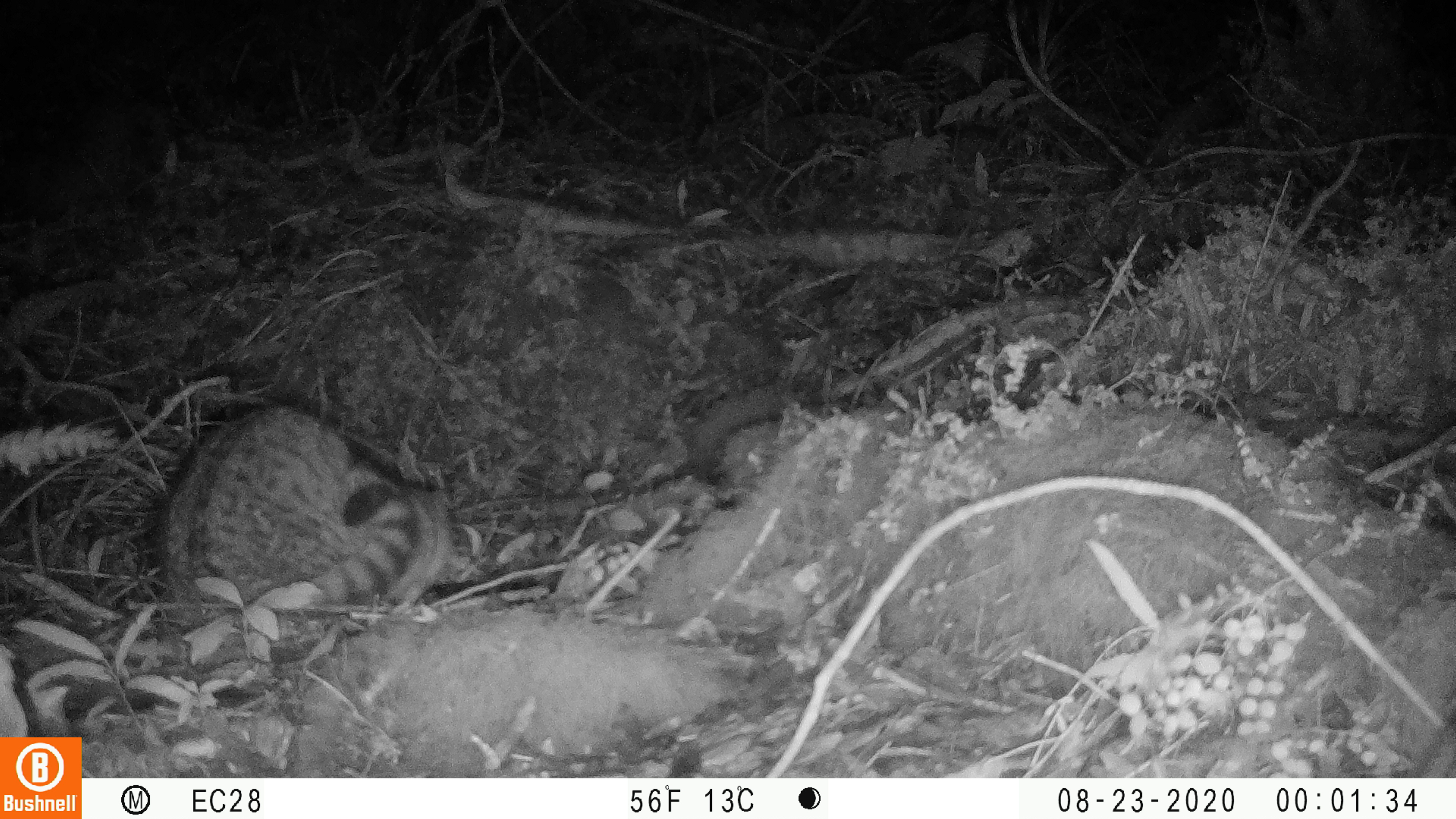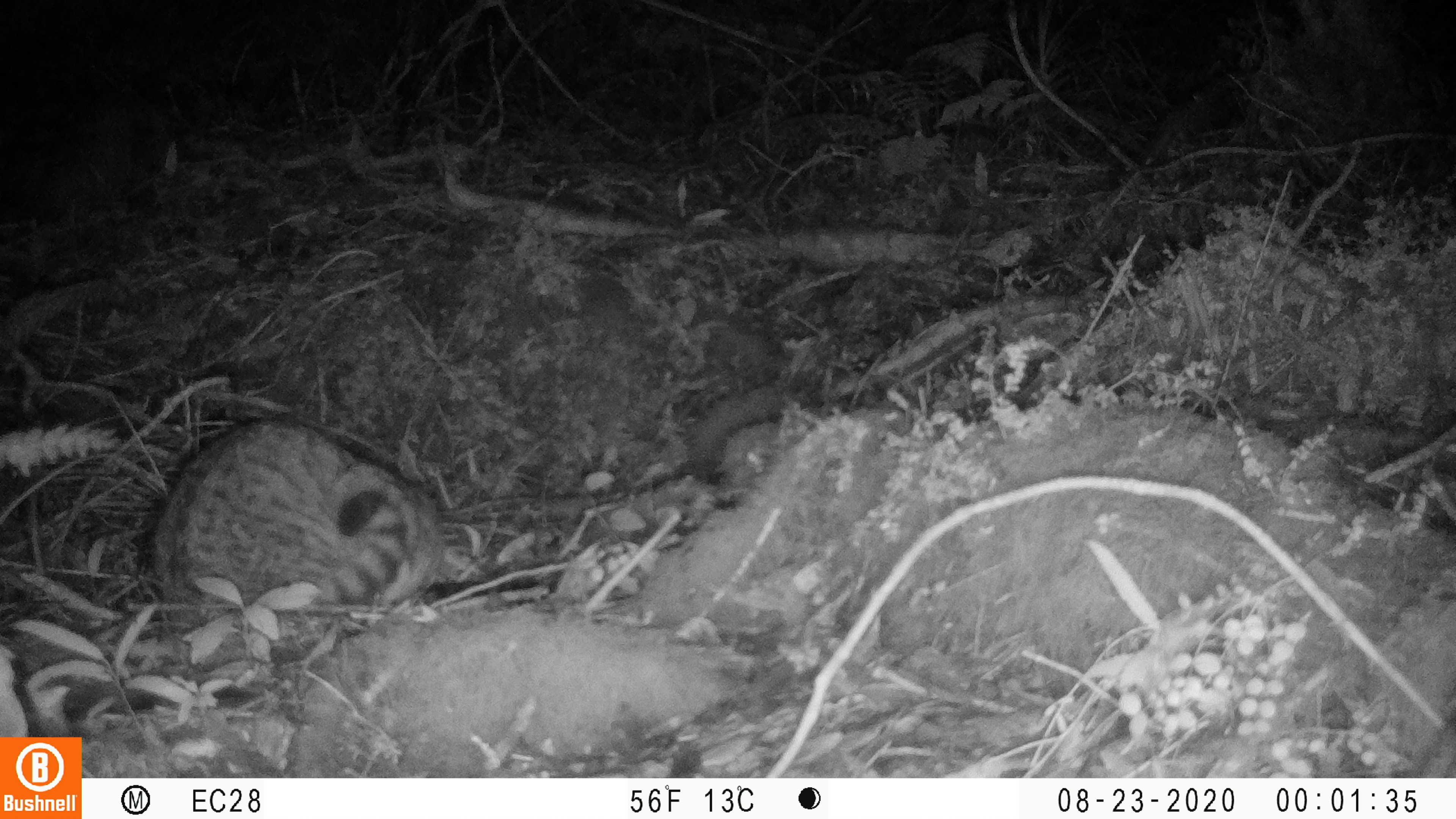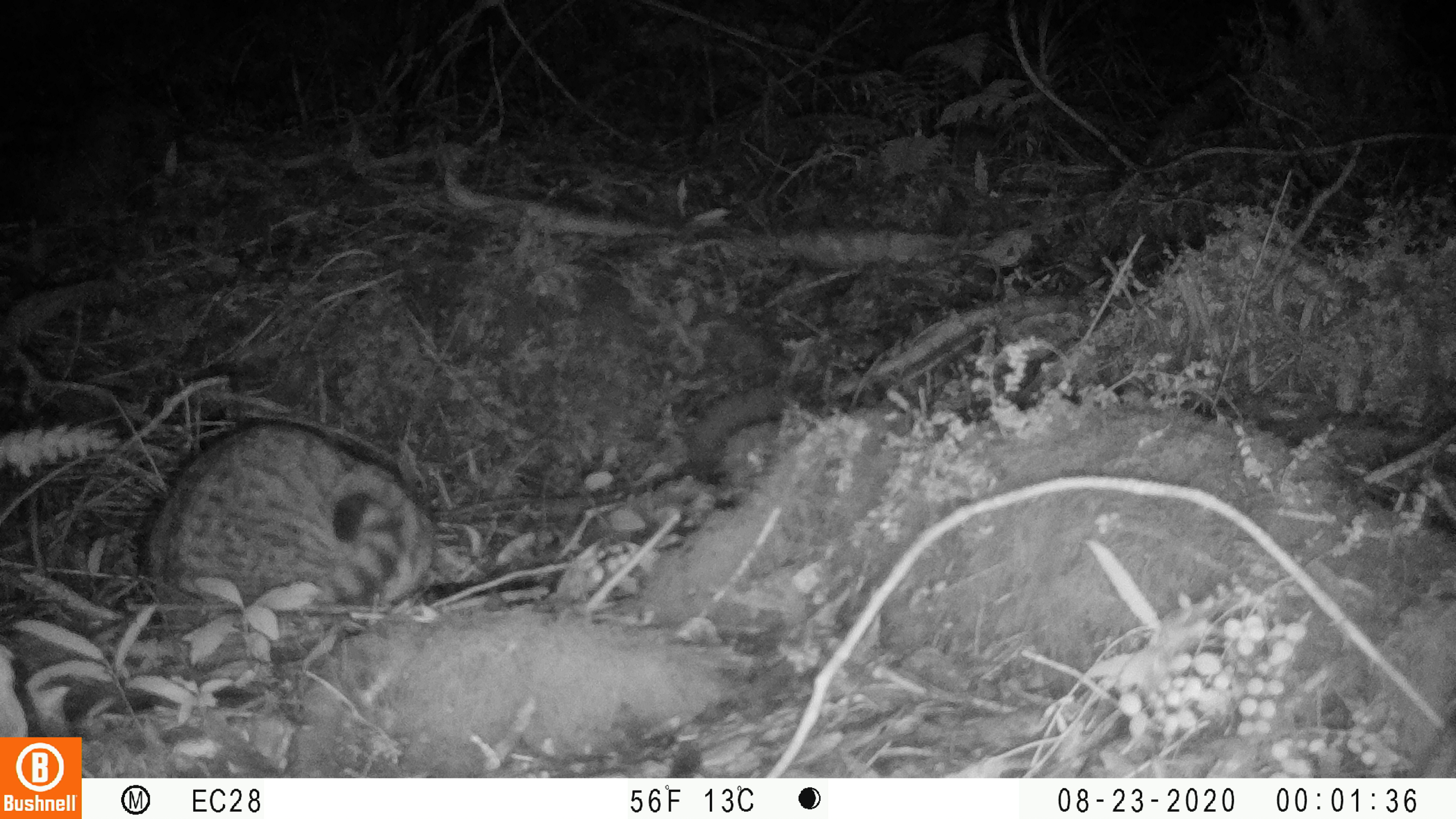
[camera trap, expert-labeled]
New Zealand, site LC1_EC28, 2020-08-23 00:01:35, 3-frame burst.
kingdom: Animalia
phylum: Chordata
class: Mammalia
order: Carnivora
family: Felidae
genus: Felis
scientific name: Felis catus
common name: domestic cat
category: cat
Cat (domestic cat) (Felis catus).